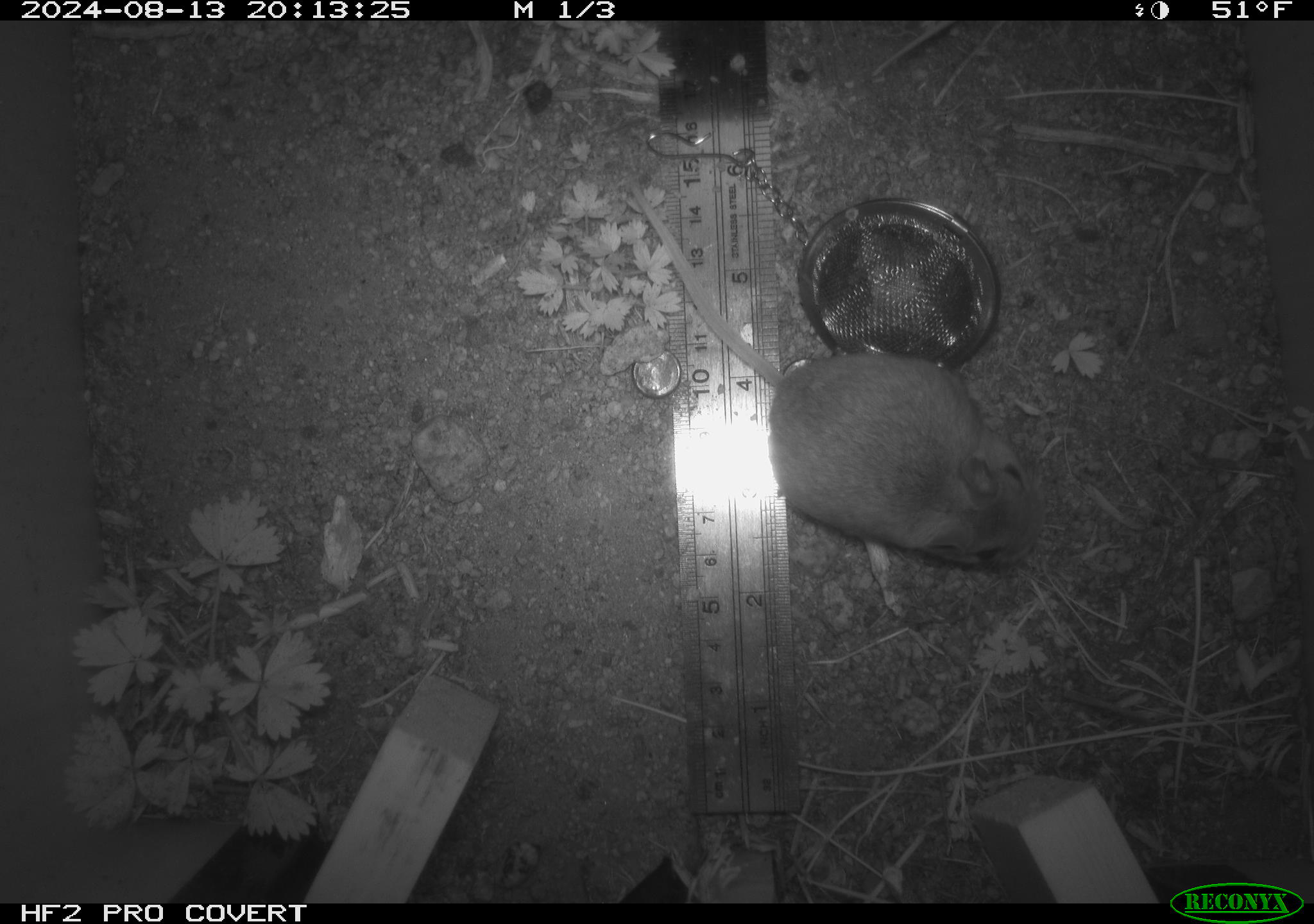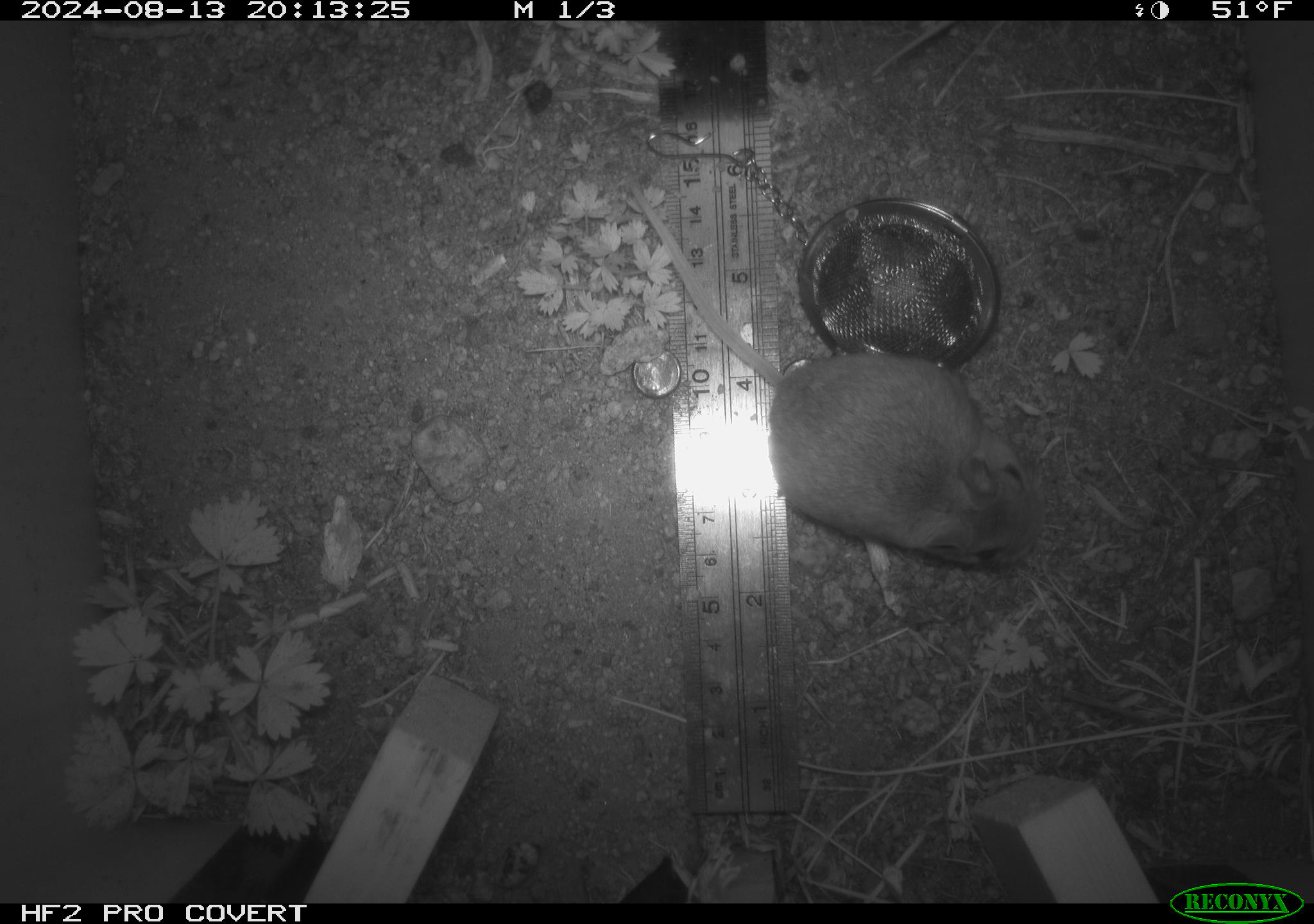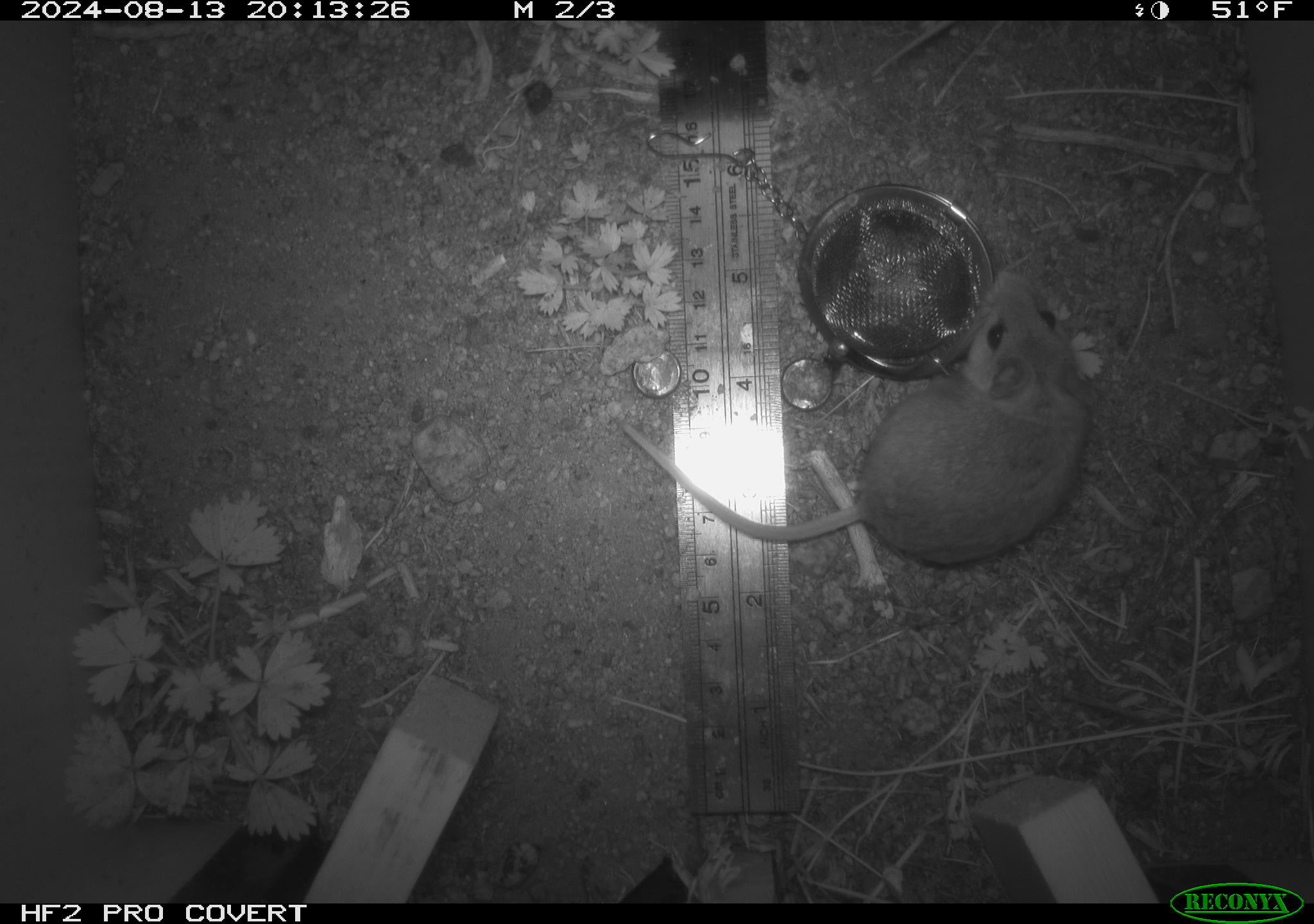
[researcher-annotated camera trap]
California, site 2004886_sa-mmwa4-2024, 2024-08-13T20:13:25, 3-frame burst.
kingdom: Animalia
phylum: Chordata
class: Mammalia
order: Rodentia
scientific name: Rodentia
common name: mouse species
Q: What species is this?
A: Mouse species (Rodentia).